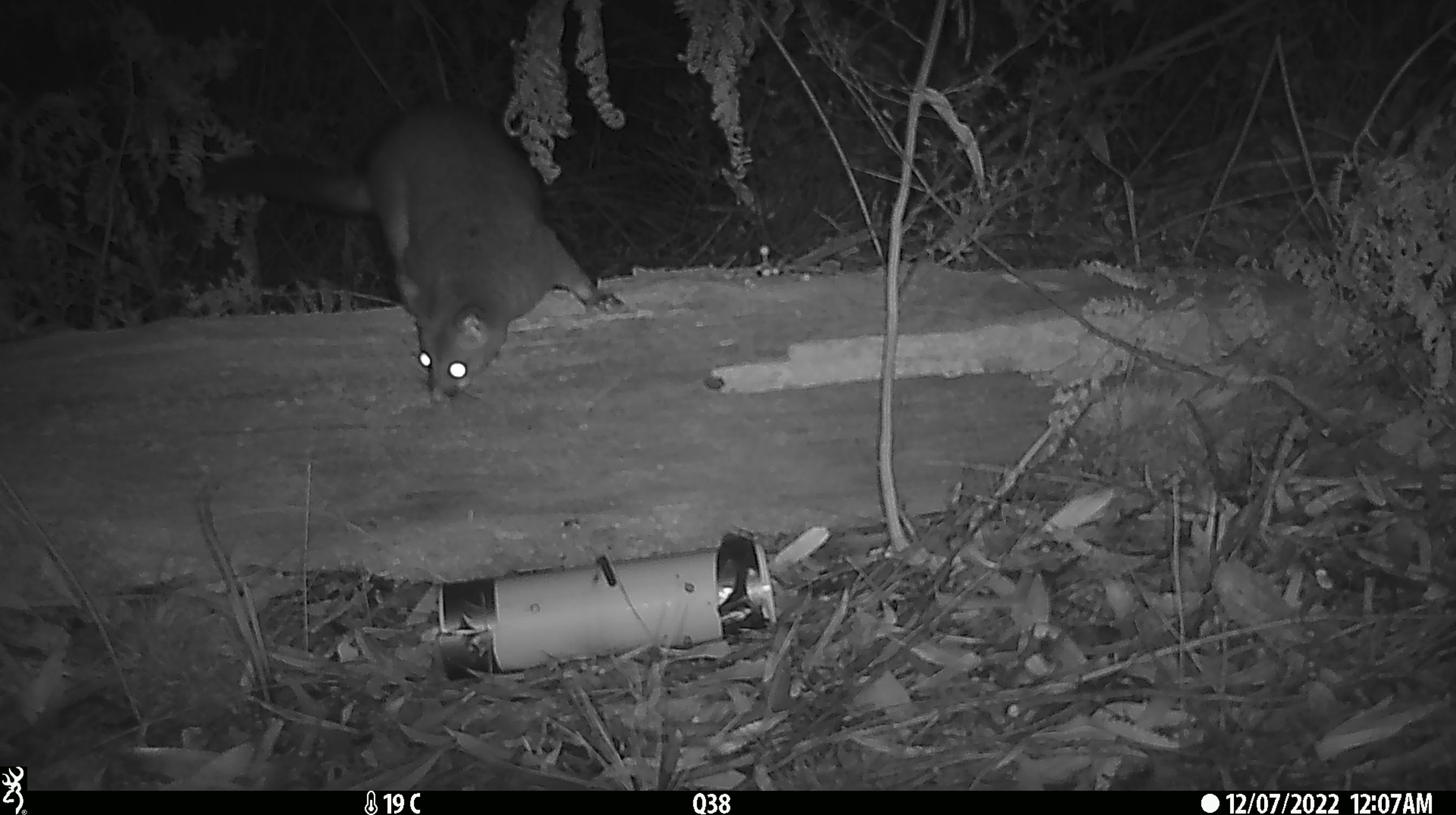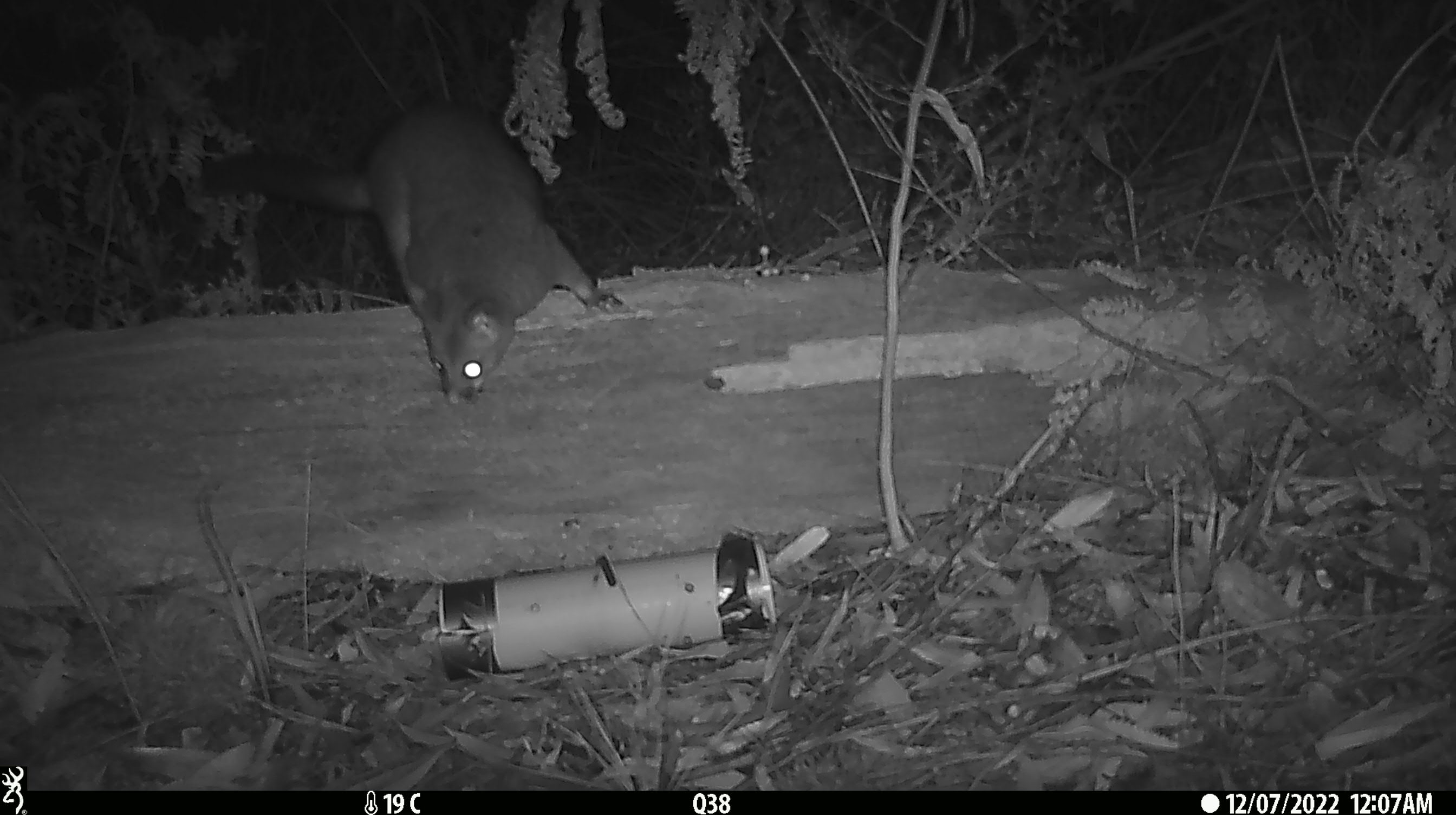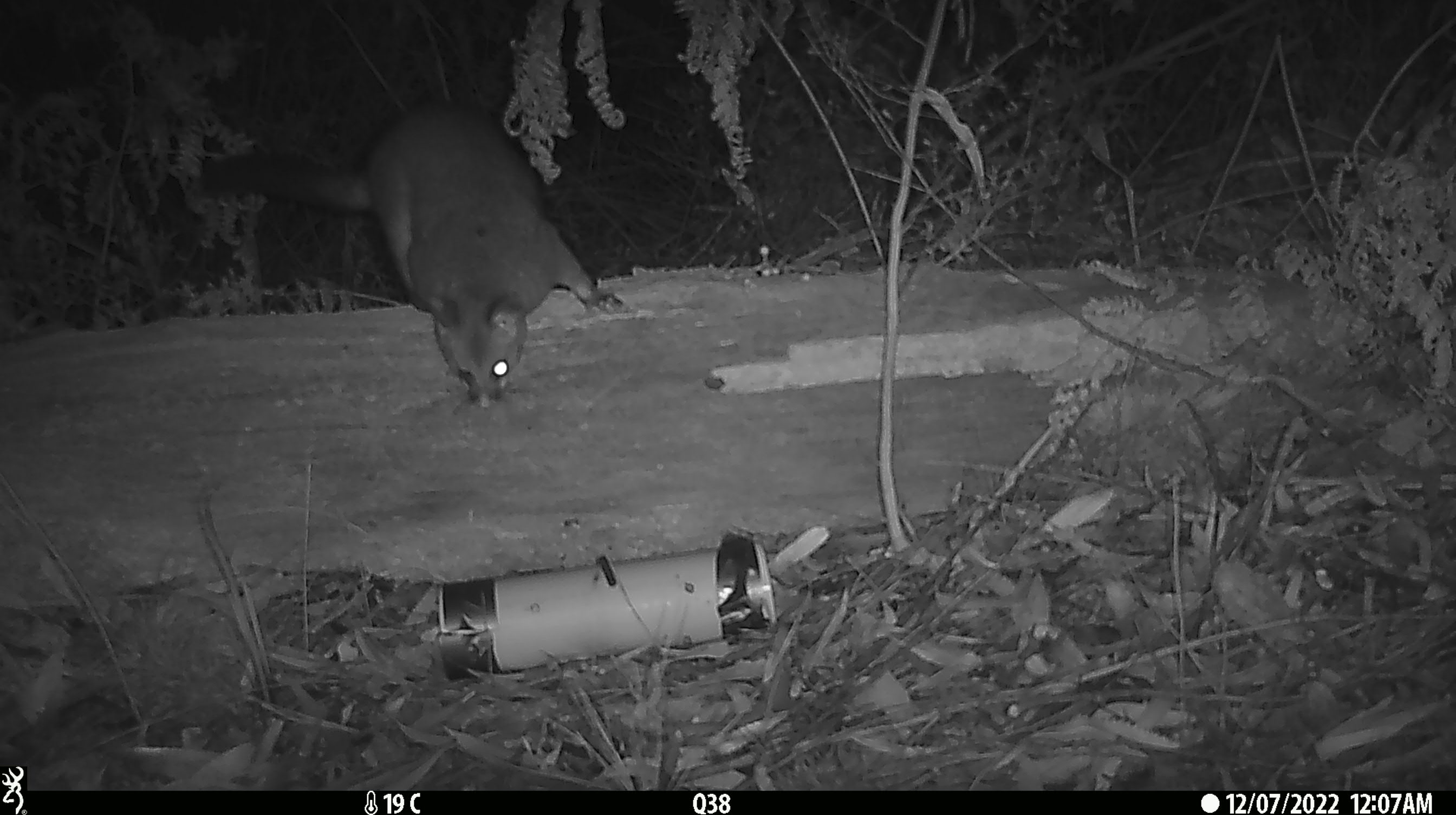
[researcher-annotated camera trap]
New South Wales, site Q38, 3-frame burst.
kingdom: Animalia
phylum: Chordata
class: Mammalia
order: Diprotodontia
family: Phalangeridae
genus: Trichosurus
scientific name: Trichosurus vulpecula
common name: common brushtail possum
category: possum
Possum (common brushtail possum) (Trichosurus vulpecula).